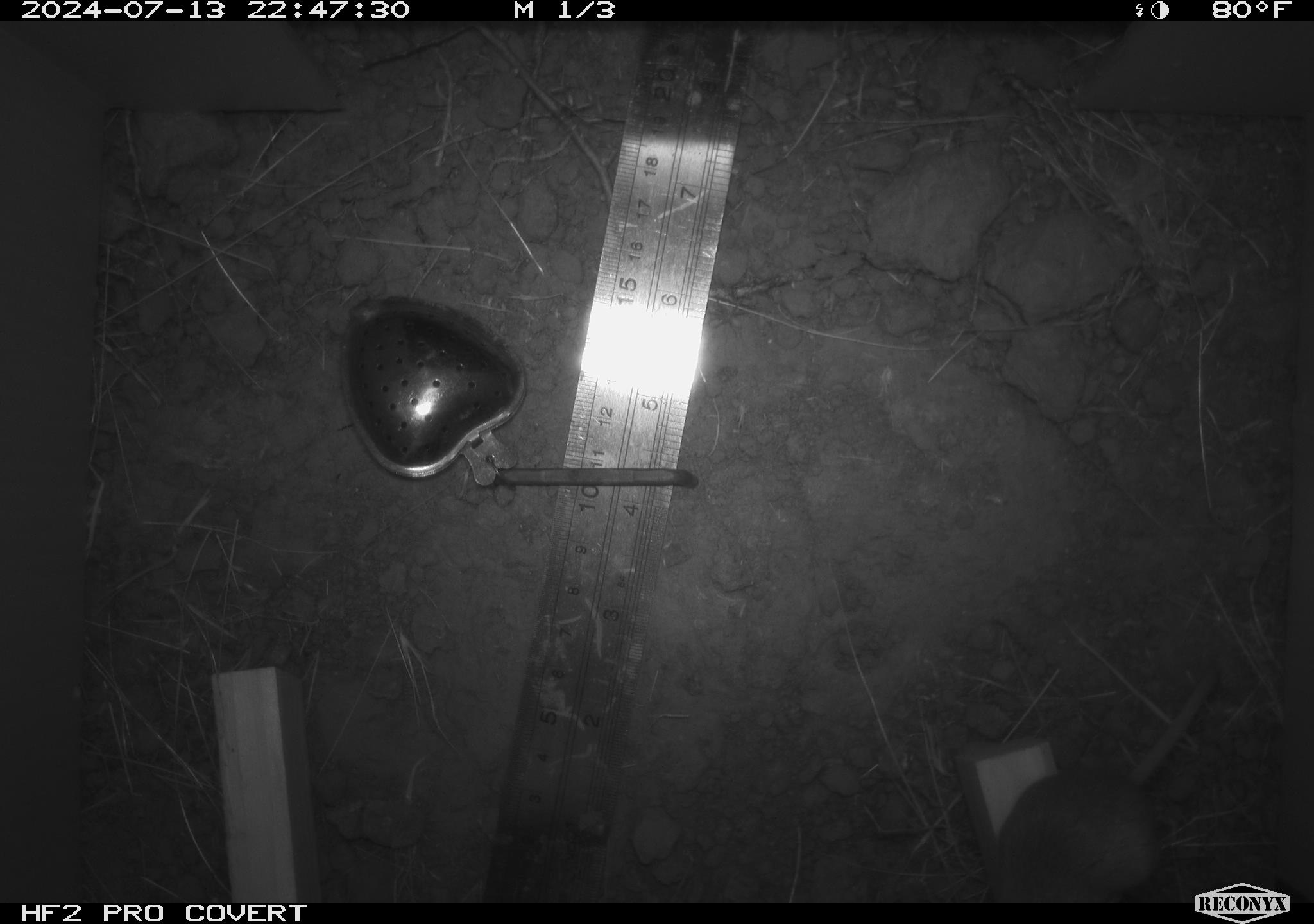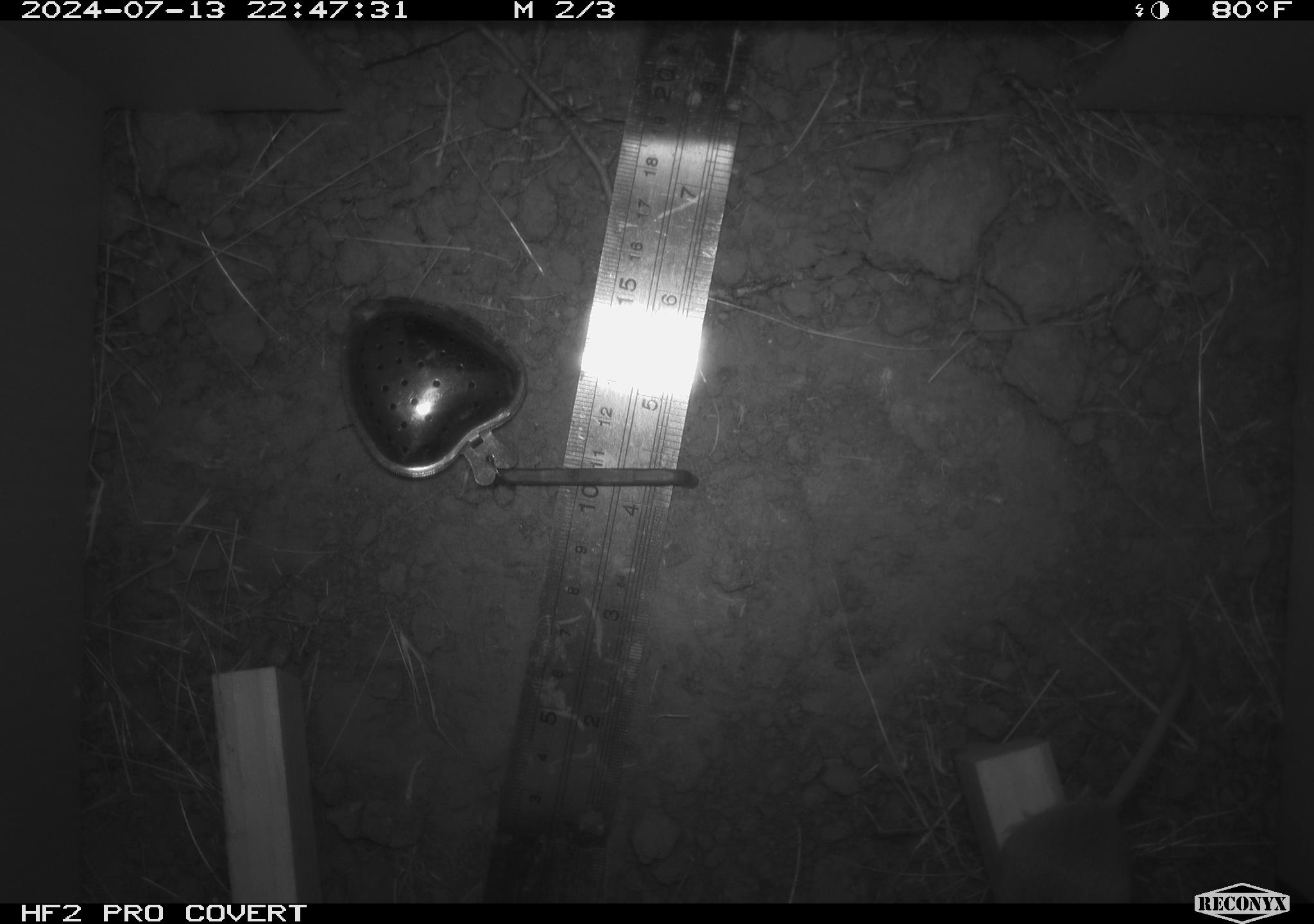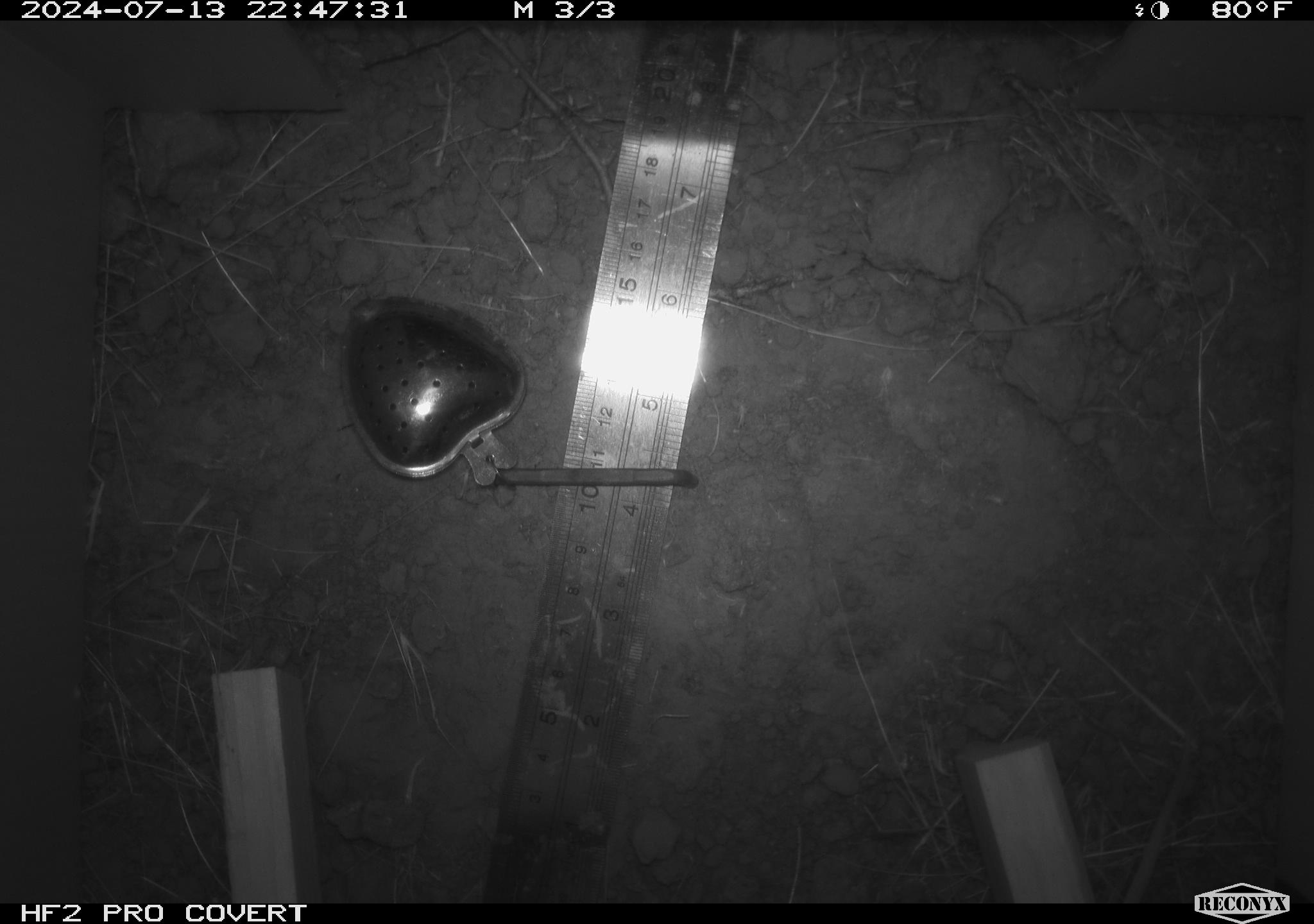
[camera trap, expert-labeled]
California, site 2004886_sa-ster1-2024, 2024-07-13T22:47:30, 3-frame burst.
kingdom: Animalia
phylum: Chordata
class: Mammalia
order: Rodentia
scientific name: Rodentia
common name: mouse species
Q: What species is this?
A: Mouse species (Rodentia).